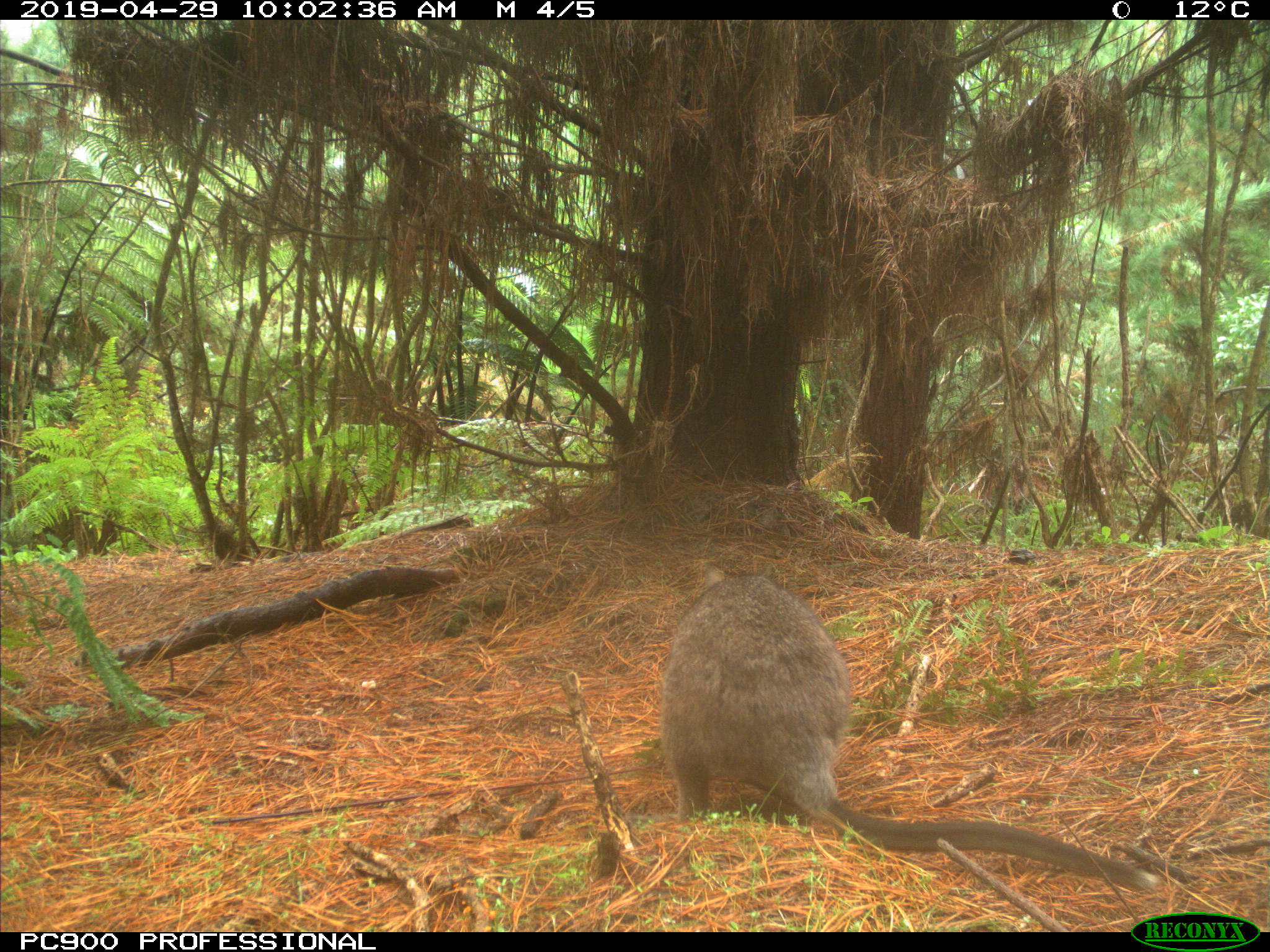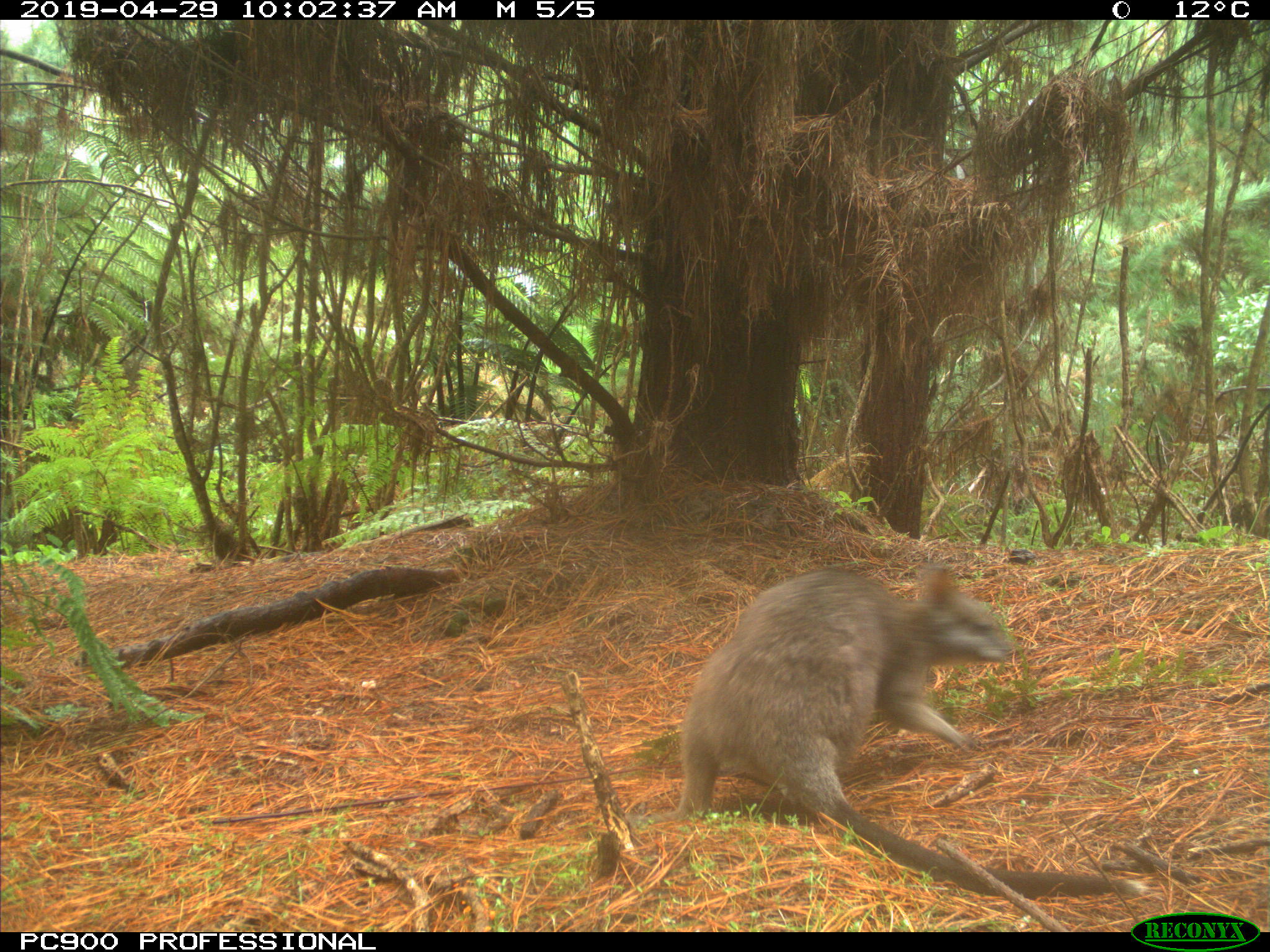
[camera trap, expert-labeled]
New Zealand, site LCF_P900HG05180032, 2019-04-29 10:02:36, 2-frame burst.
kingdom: Animalia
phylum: Chordata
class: Mammalia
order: Diprotodontia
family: Macropodidae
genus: Notamacropus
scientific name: Notamacropus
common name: wallaby